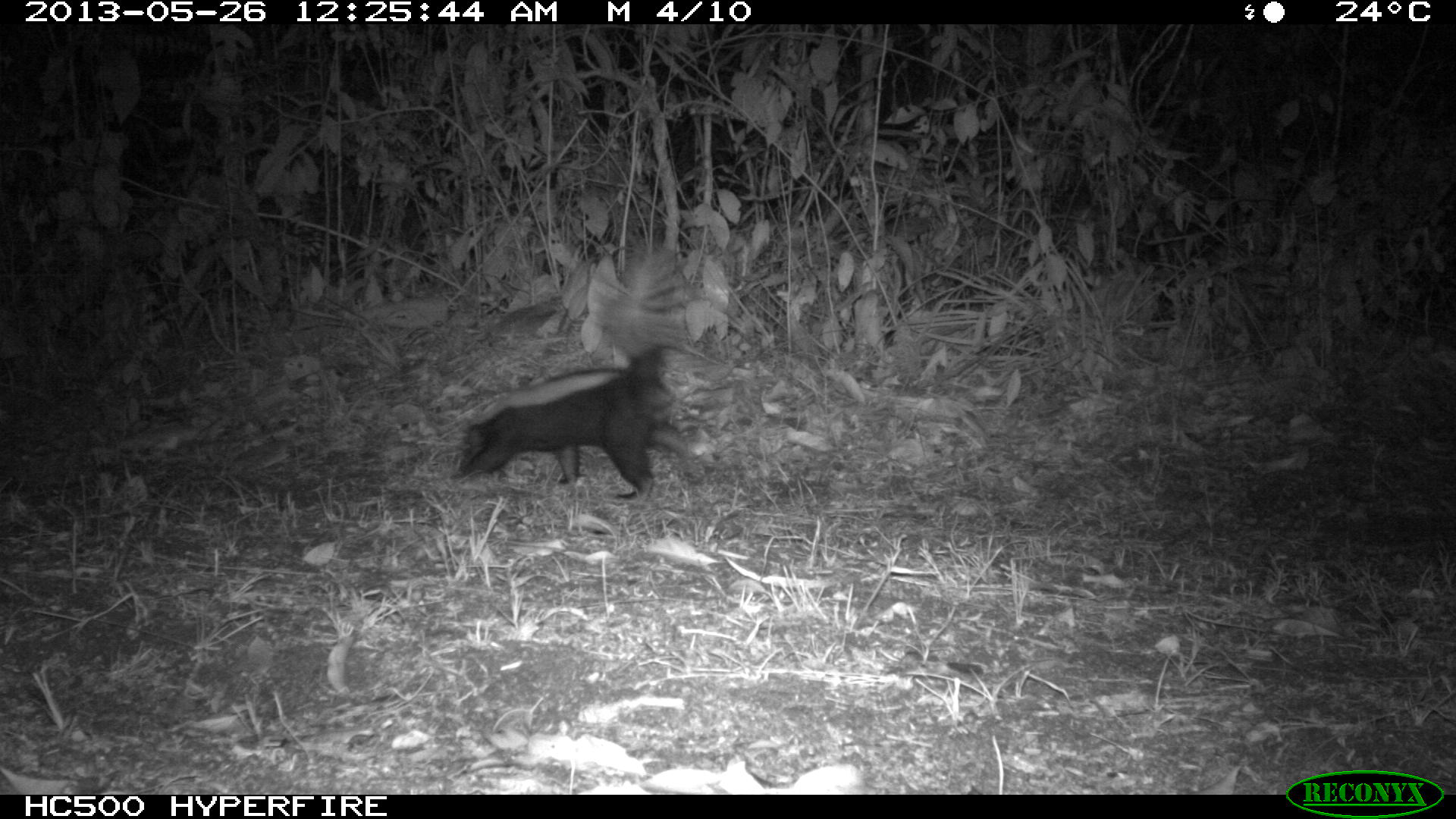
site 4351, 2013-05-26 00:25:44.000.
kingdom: Animalia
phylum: Chordata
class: Mammalia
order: Carnivora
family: Mephitidae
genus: Conepatus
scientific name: Conepatus semistriatus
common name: striped hog-nosed skunk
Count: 1.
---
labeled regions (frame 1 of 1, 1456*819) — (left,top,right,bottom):
conepatus semistriatus: (449,244,702,507)